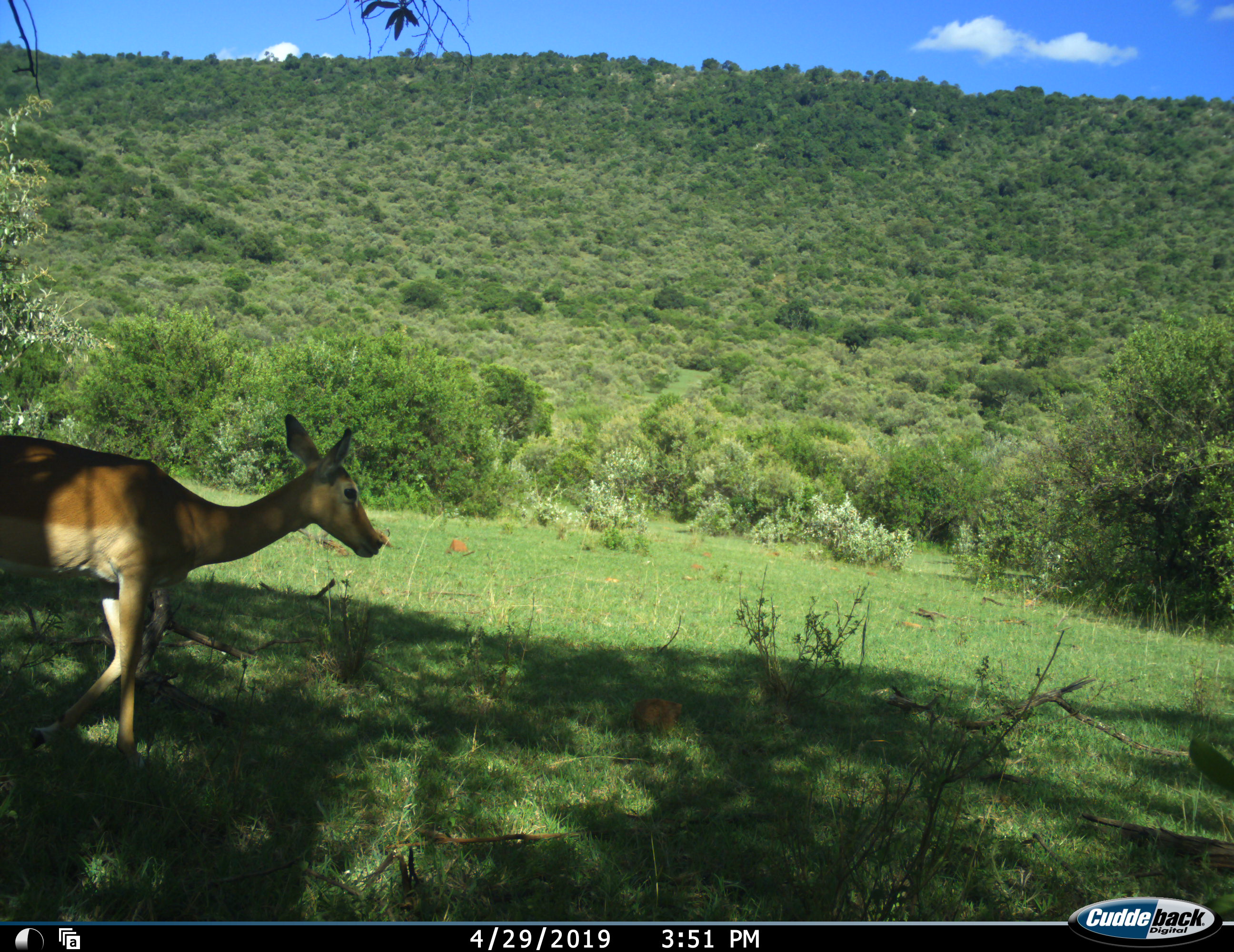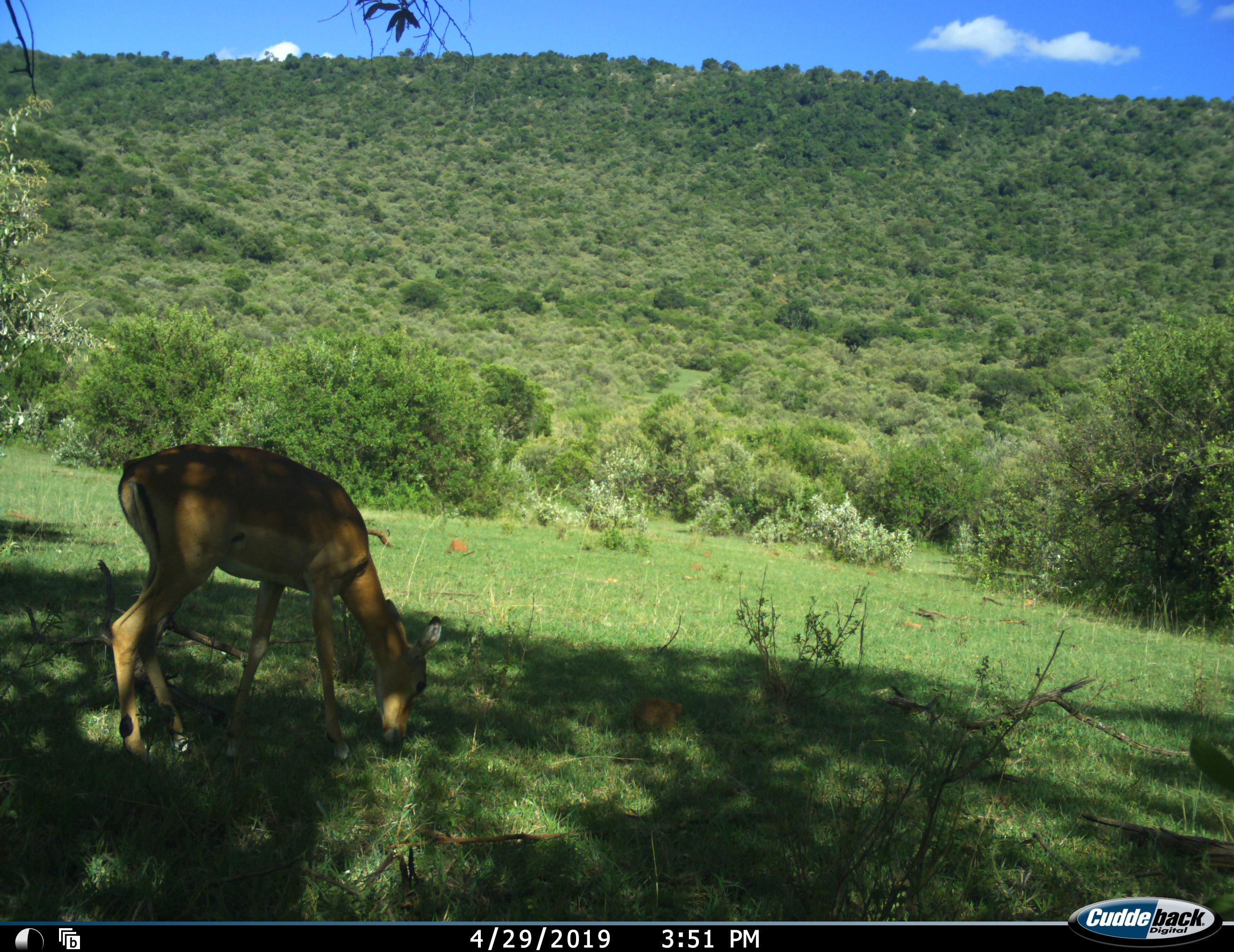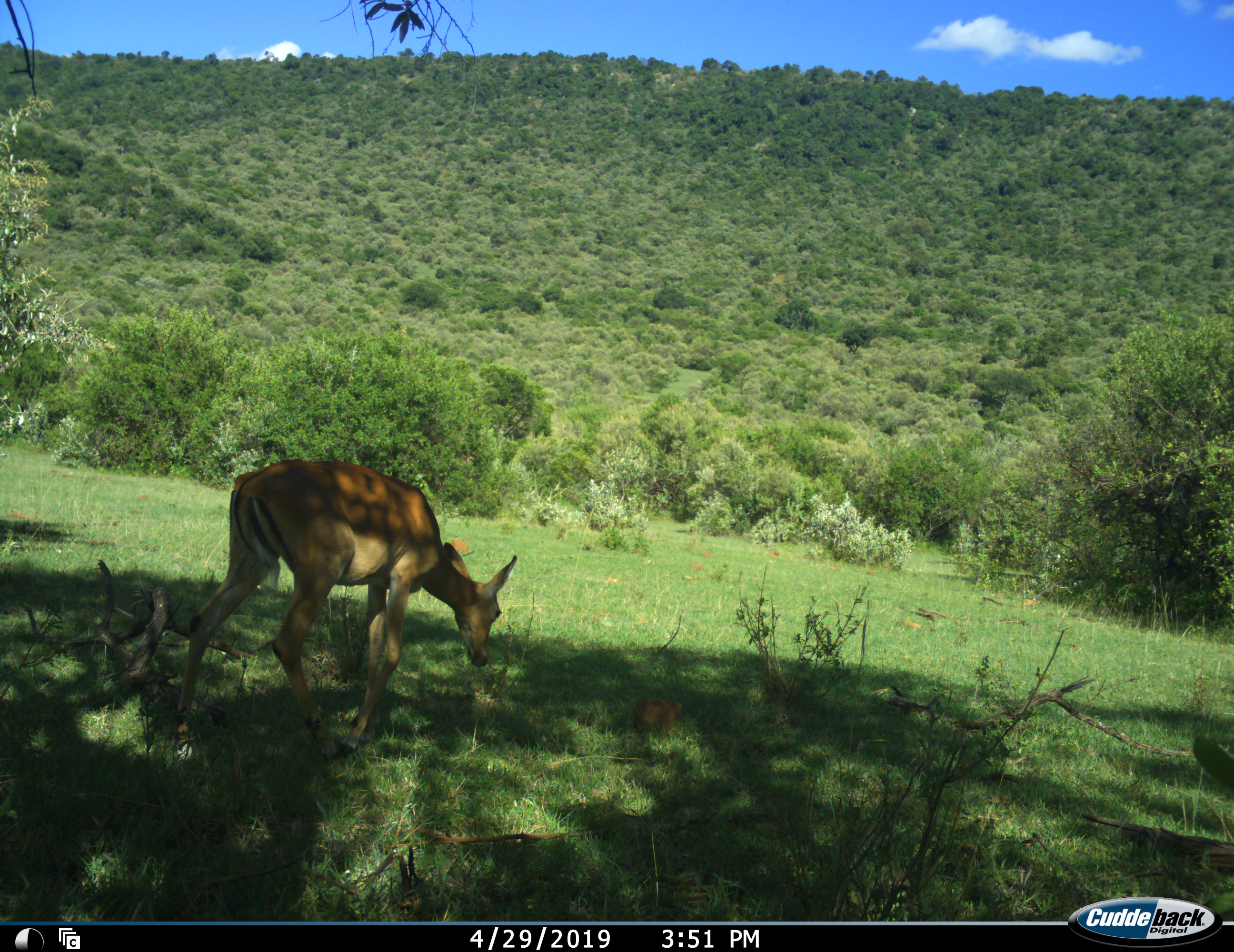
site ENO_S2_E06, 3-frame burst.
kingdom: Animalia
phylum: Chordata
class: Mammalia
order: Artiodactyla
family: Bovidae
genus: Aepyceros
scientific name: Aepyceros melampus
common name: impala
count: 1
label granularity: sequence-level